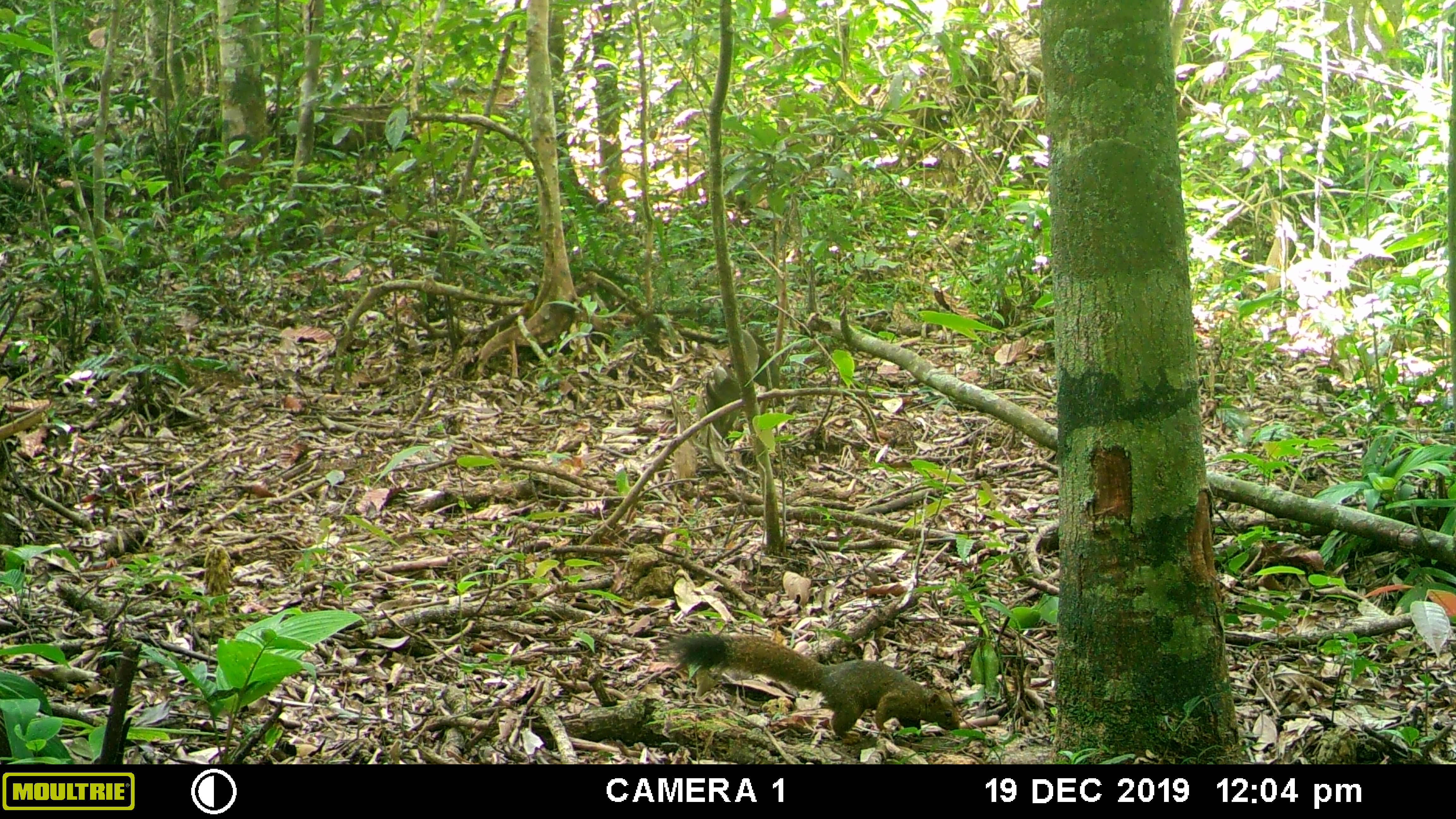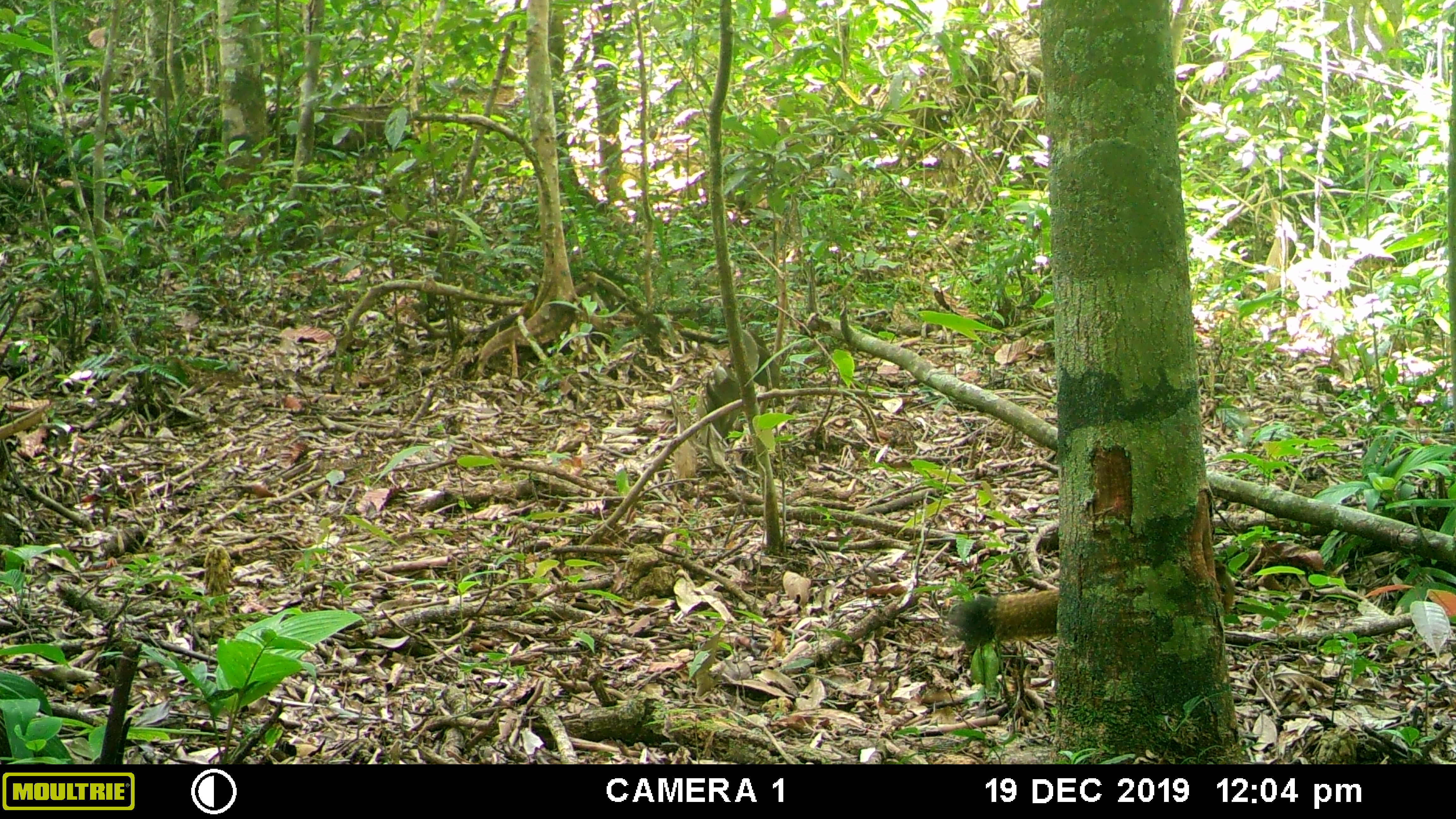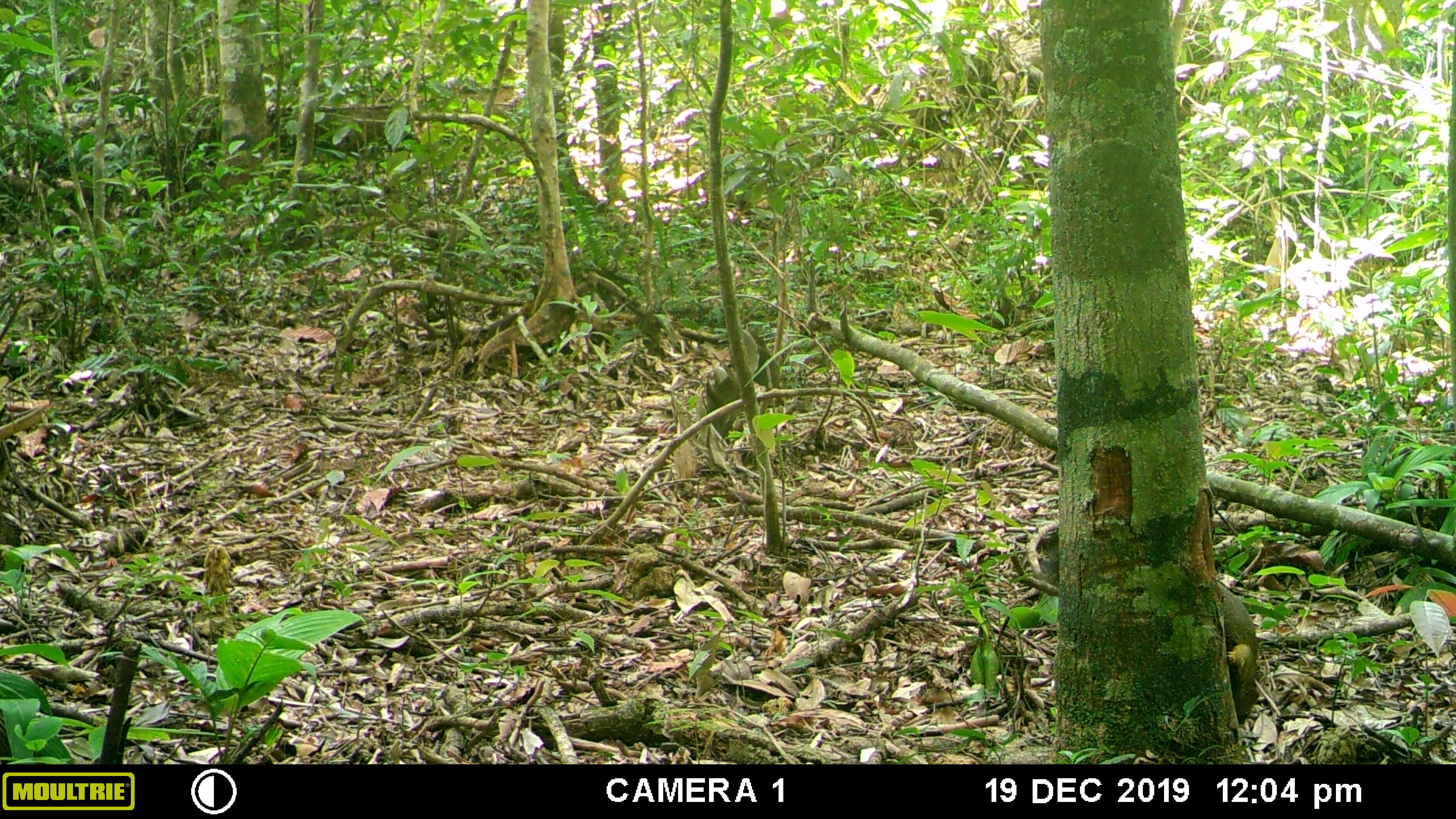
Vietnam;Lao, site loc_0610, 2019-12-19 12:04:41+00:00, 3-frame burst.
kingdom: Animalia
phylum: Chordata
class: Mammalia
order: Rodentia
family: Sciuridae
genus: Callosciurus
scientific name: Callosciurus erythraeus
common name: pallas's squirrel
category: pallass squirrel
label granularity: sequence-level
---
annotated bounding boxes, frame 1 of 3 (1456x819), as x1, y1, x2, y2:
pallass squirrel: 666, 631, 960, 745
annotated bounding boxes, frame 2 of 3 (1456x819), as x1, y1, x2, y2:
pallass squirrel: 949, 559, 1234, 648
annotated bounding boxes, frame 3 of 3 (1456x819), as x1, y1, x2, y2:
pallass squirrel: 1039, 538, 1258, 725